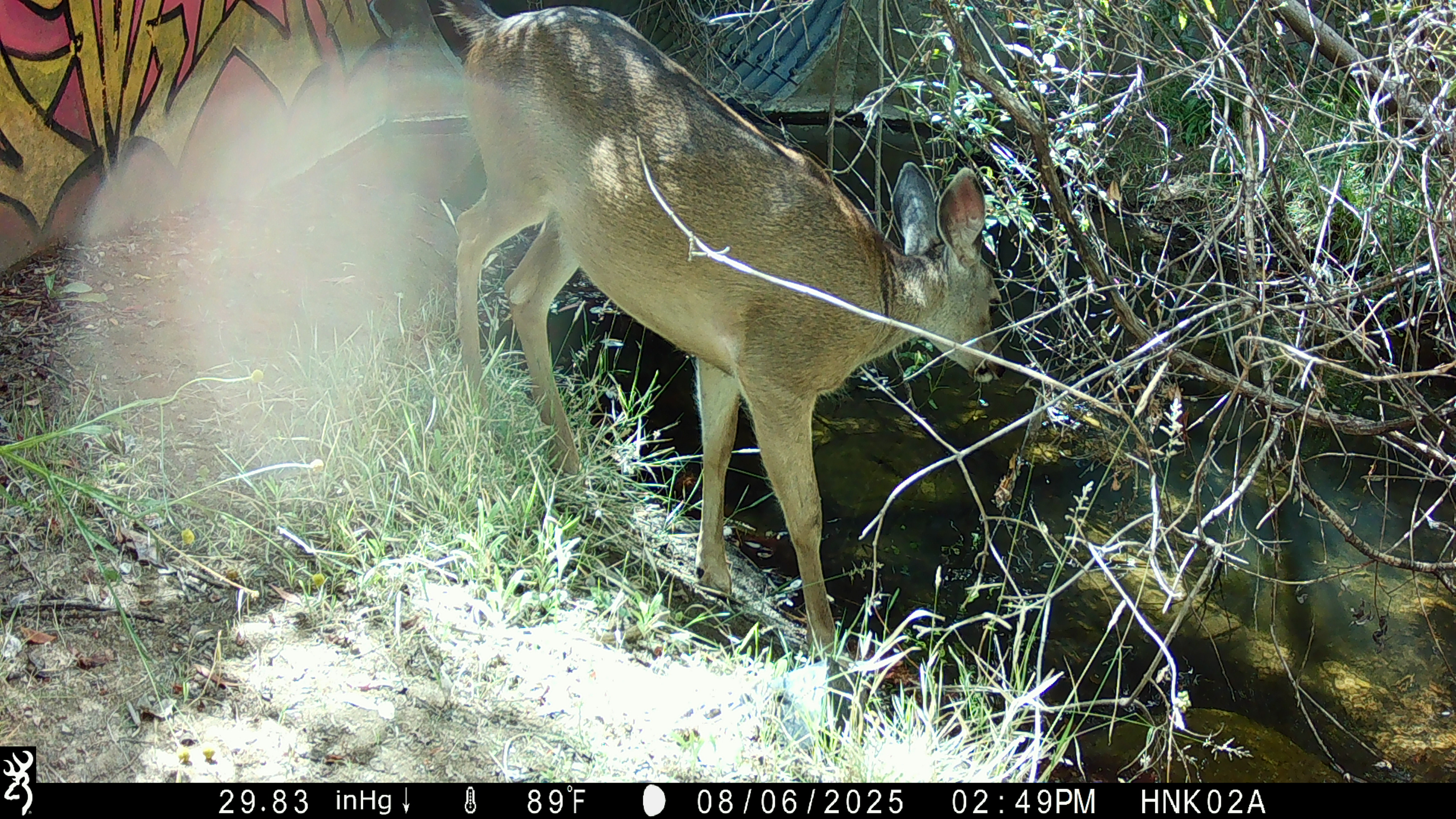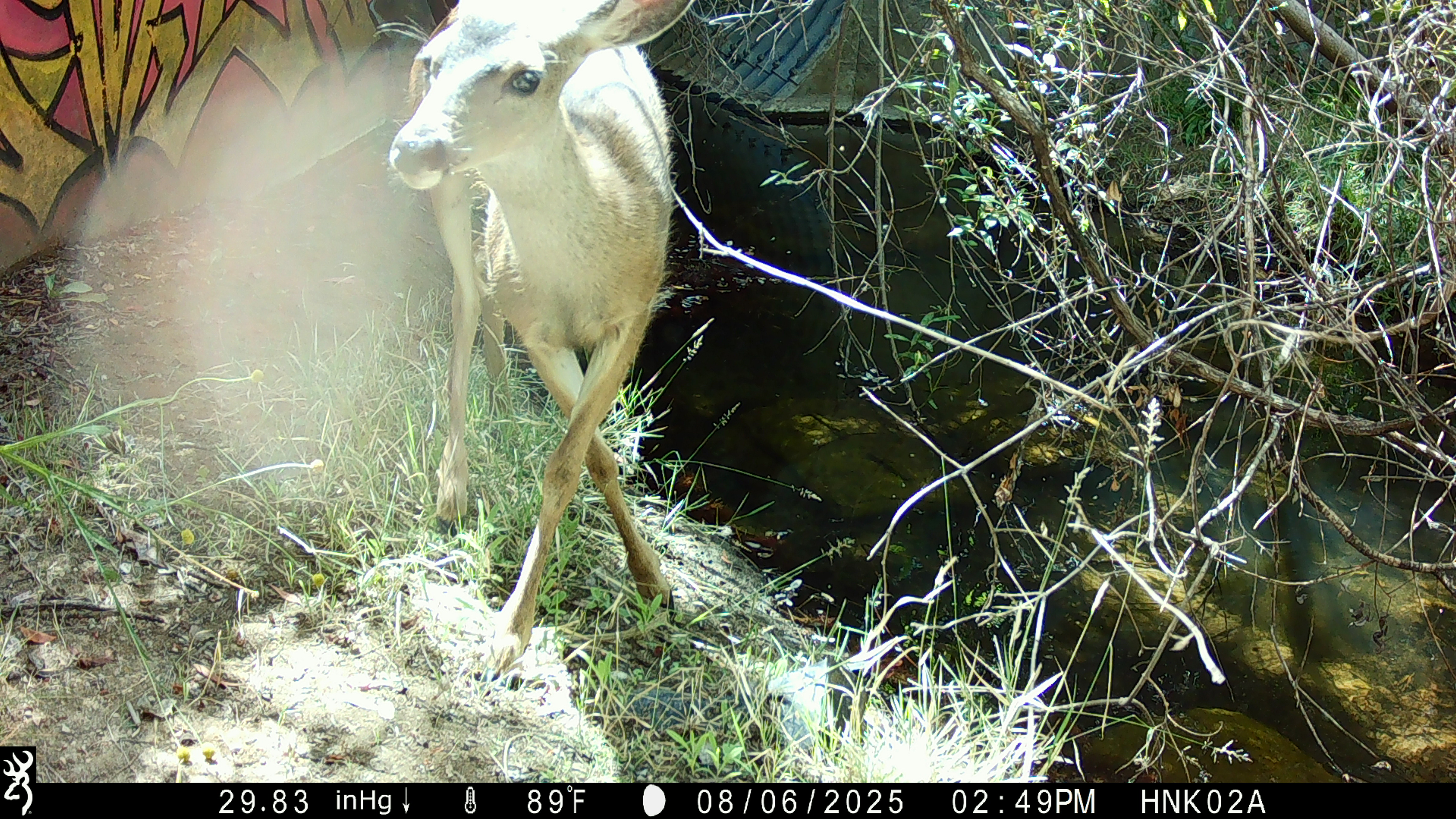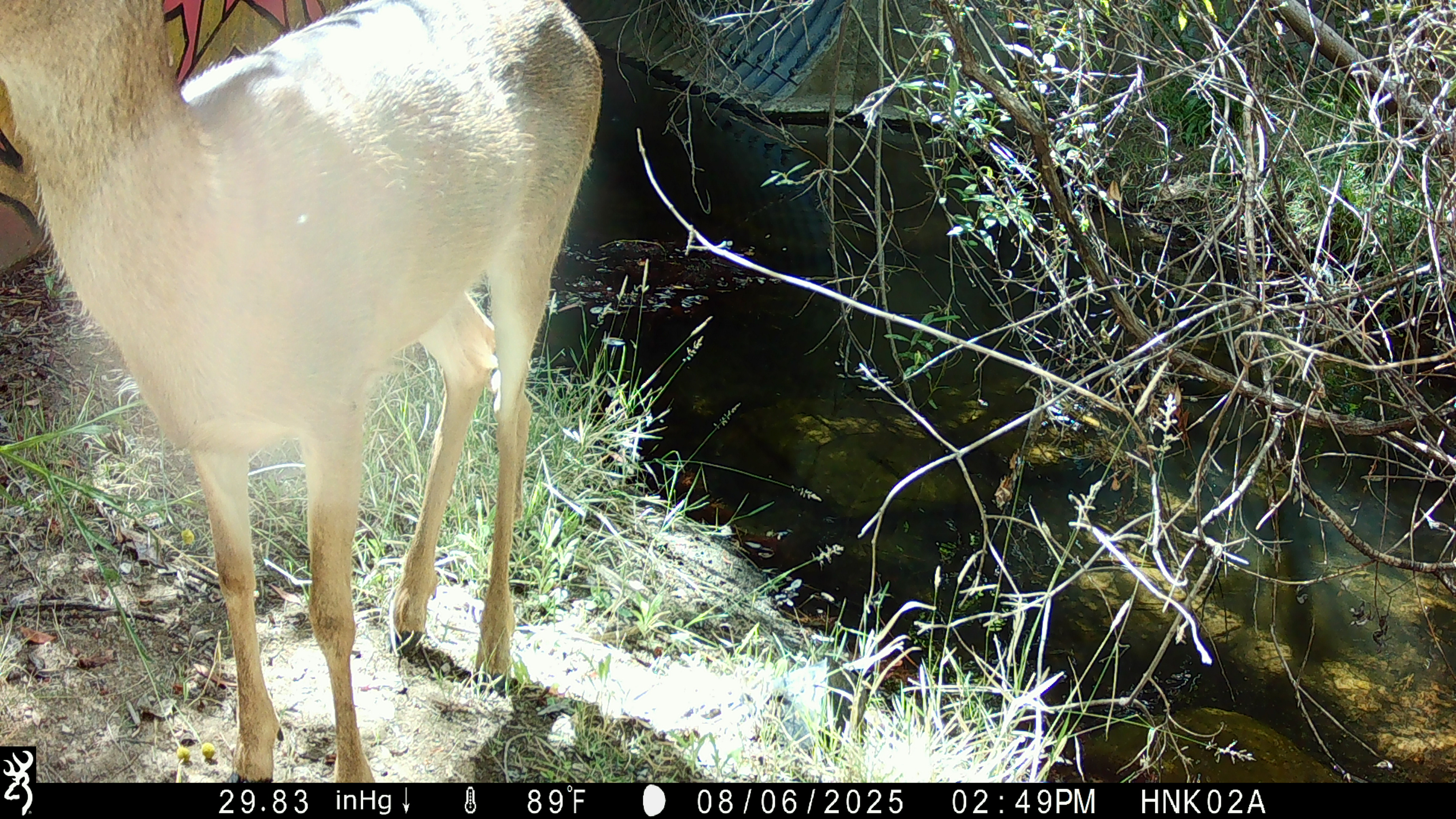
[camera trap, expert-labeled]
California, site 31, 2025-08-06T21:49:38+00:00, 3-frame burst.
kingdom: Animalia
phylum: Chordata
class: Mammalia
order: Artiodactyla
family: Cervidae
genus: Odocoileus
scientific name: Odocoileus hemionus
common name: mule deer